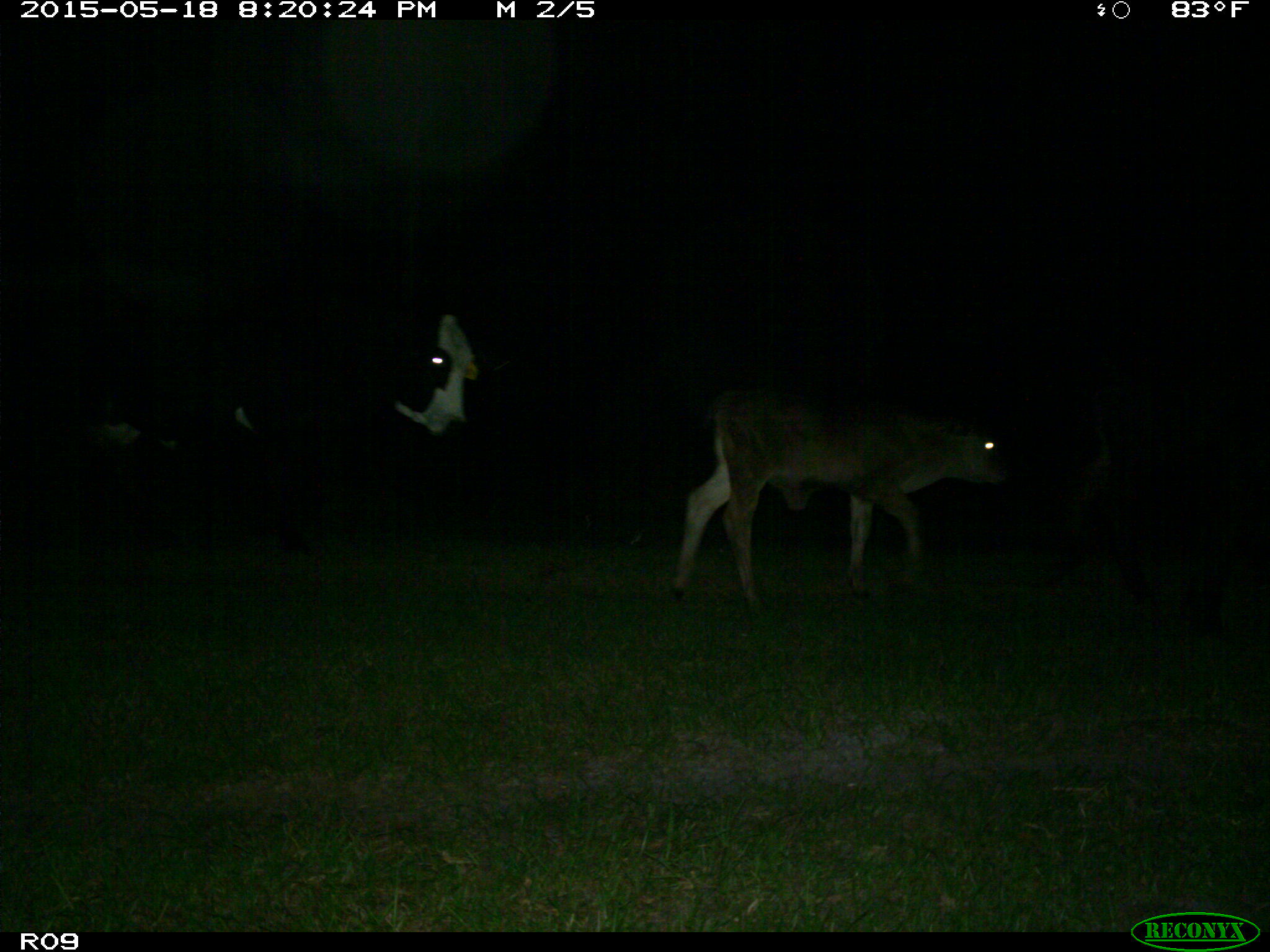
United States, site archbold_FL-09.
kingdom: Animalia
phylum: Chordata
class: Mammalia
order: Artiodactyla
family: Bovidae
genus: Bos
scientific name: Bos taurus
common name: domestic cow